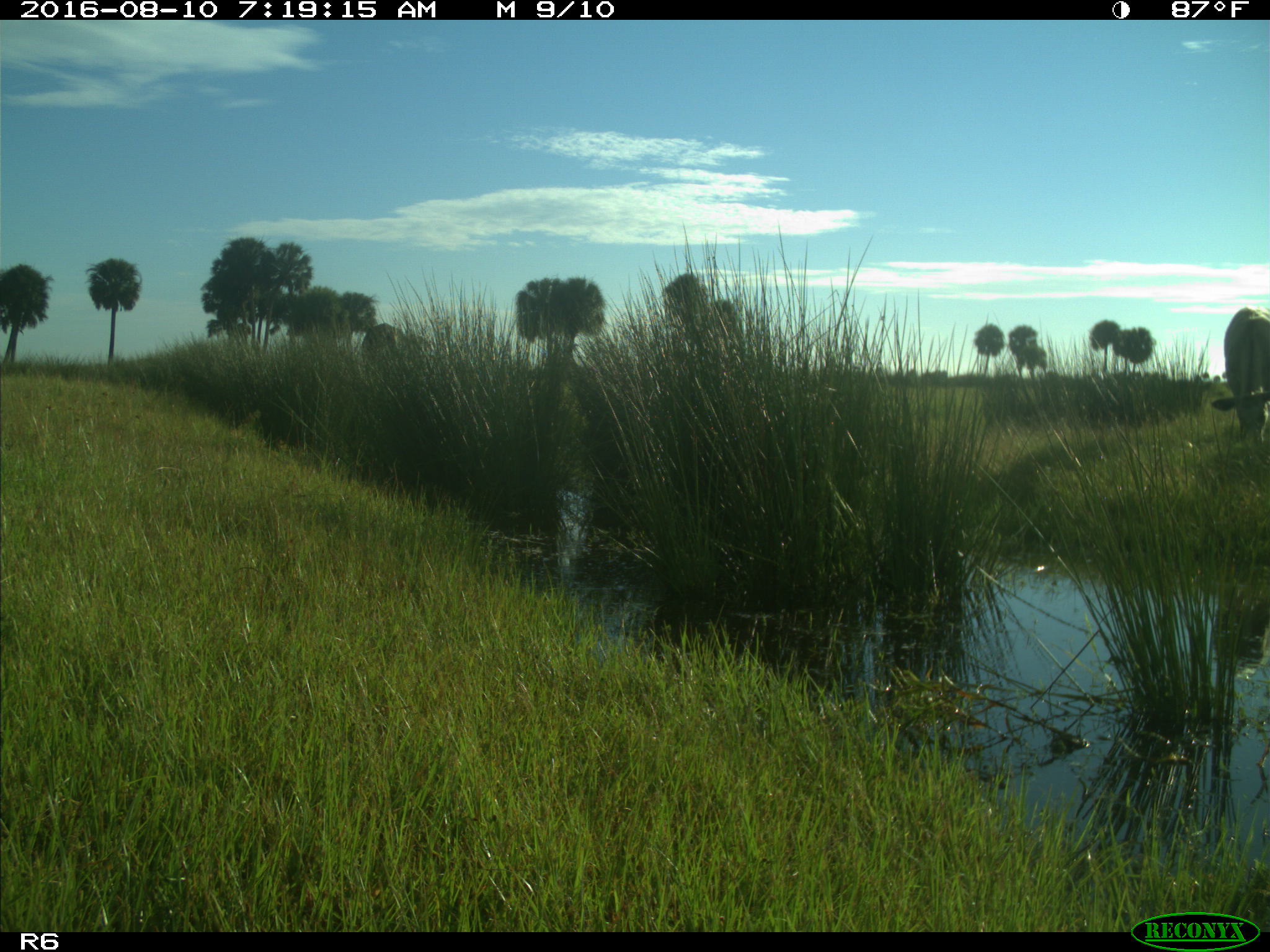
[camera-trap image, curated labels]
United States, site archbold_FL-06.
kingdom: Animalia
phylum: Chordata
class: Mammalia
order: Artiodactyla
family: Bovidae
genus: Bos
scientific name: Bos taurus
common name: domestic cow